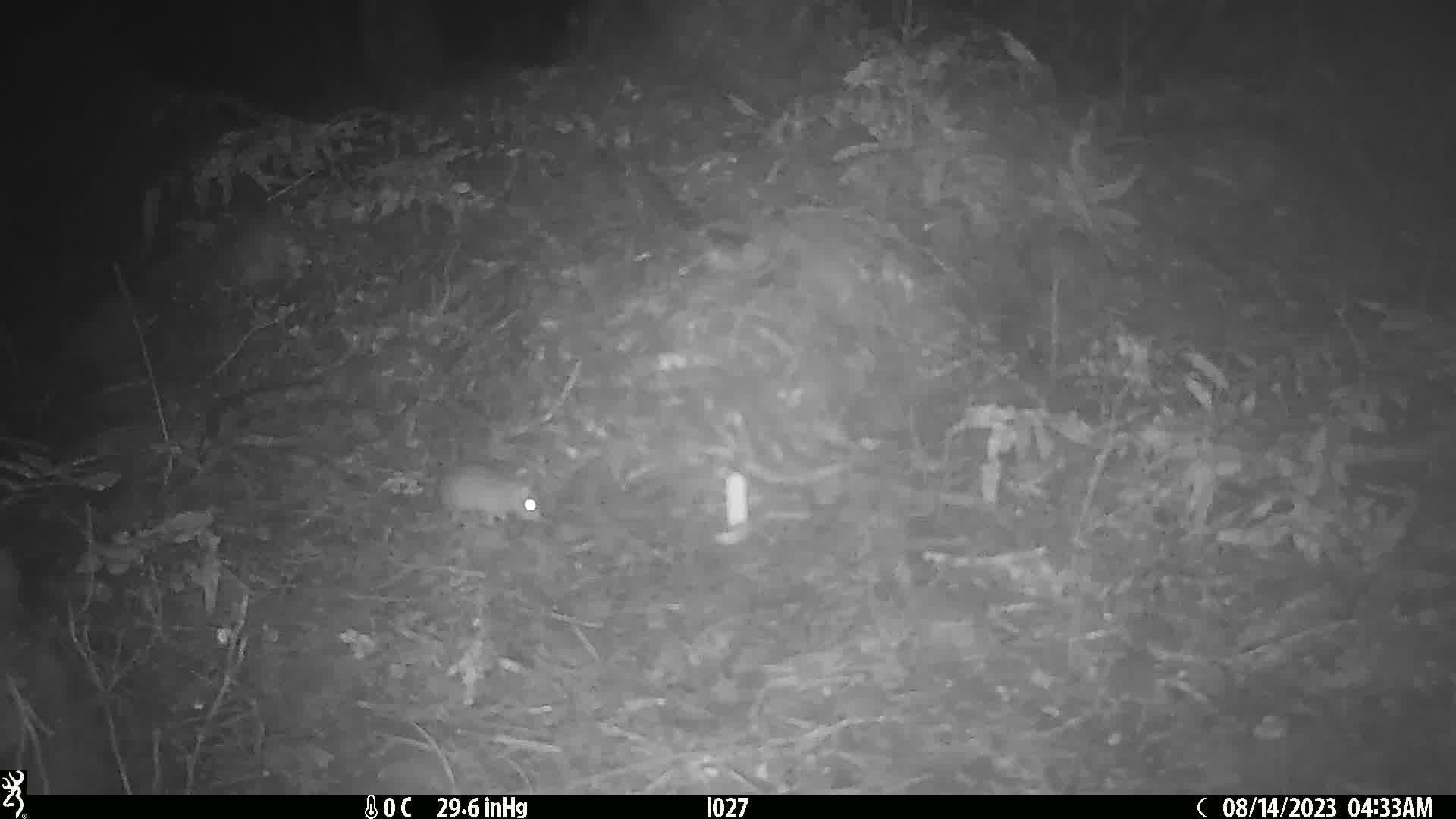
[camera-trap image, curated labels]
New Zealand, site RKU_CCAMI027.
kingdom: Animalia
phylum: Chordata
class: Mammalia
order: Rodentia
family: Muridae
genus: Rattus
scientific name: Rattus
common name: rat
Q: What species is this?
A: Rat (Rattus).